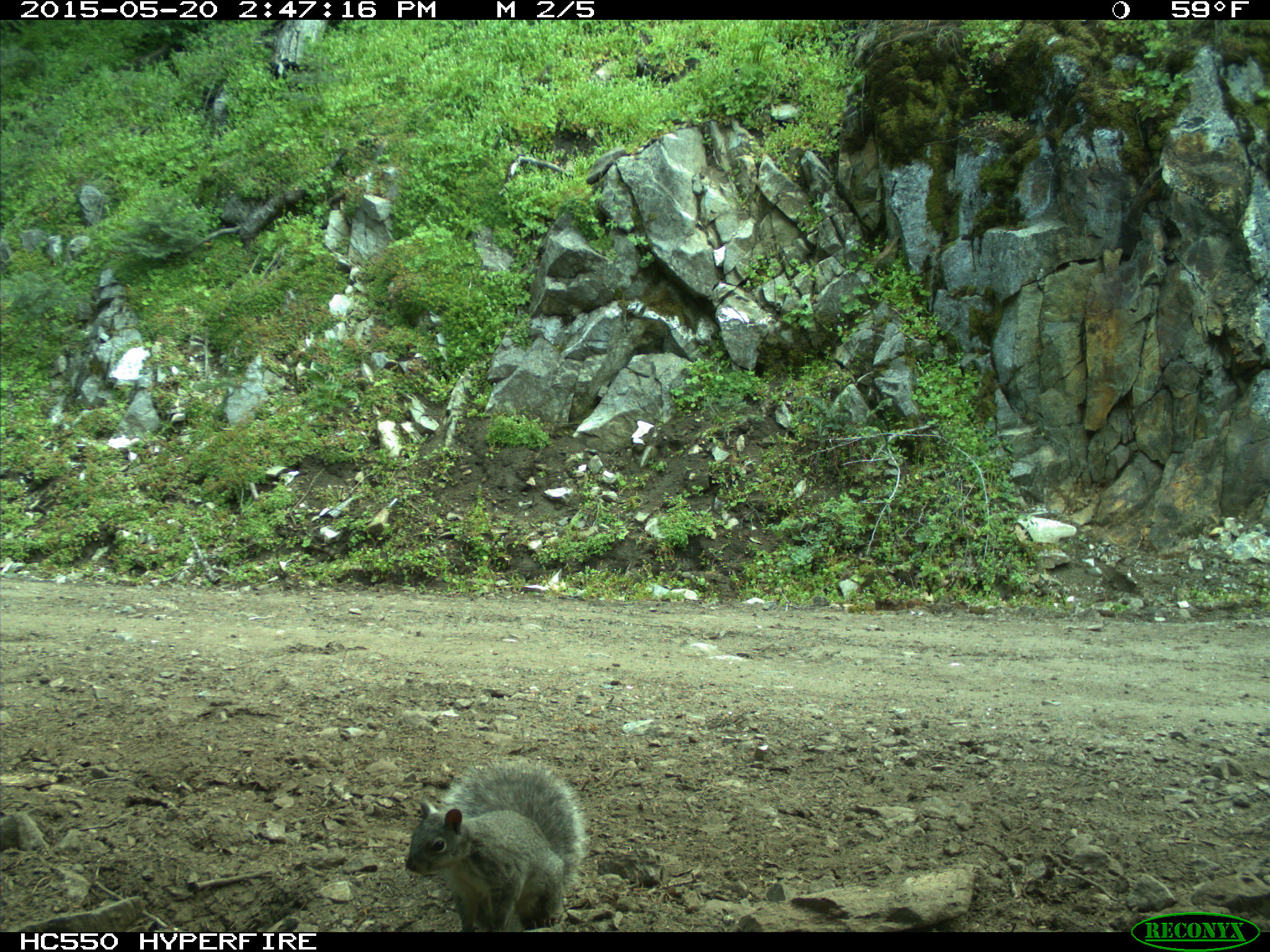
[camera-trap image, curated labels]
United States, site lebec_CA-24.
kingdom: Animalia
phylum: Chordata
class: Mammalia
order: Rodentia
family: Sciuridae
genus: Sciurus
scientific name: Sciurus carolinensis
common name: eastern gray squirrel